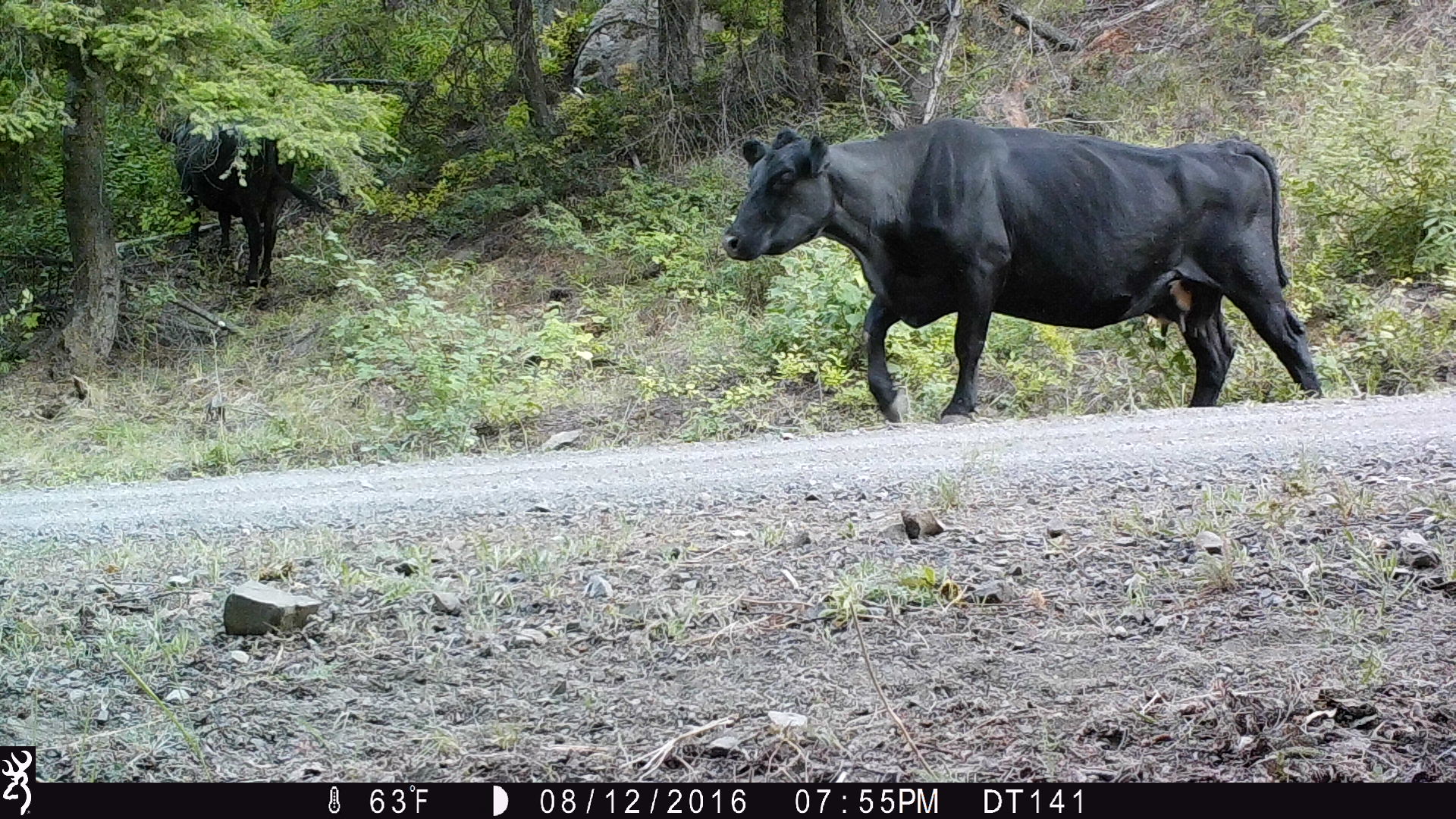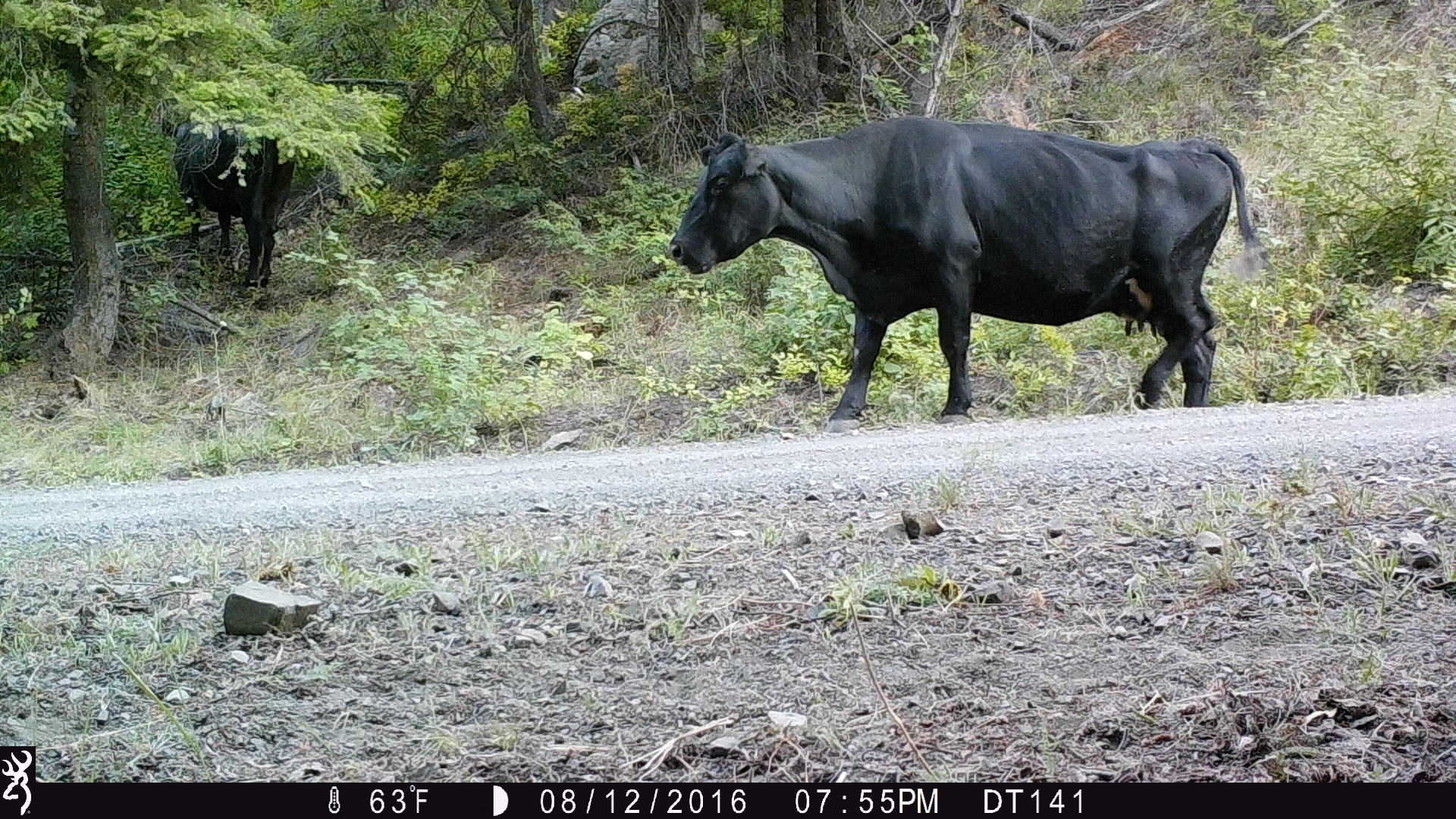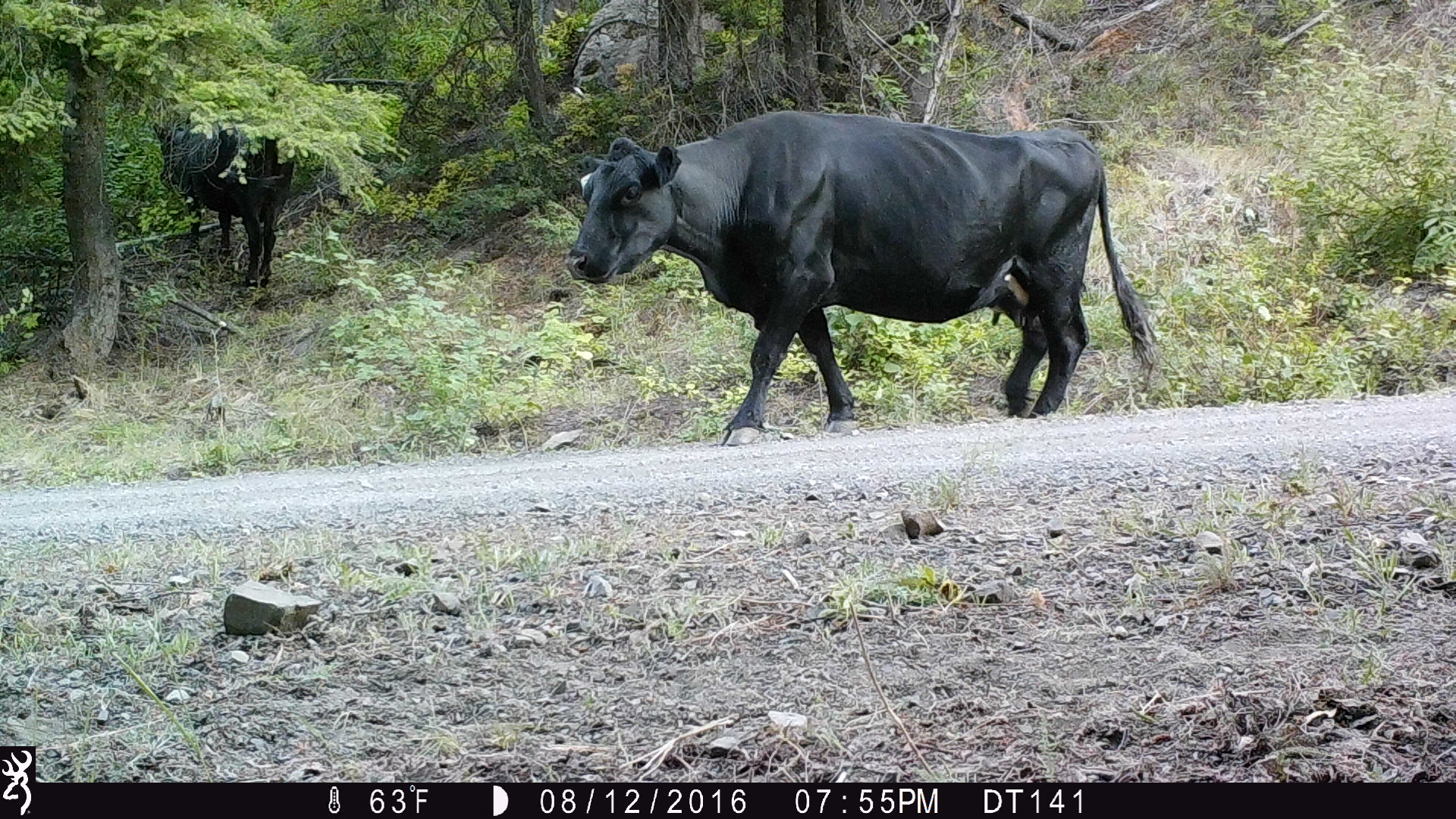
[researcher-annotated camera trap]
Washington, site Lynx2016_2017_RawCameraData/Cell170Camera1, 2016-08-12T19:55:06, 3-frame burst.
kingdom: Animalia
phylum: Chordata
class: Mammalia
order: Artiodactyla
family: Bovidae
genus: Bos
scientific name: Bos taurus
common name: domestic cattle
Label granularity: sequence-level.